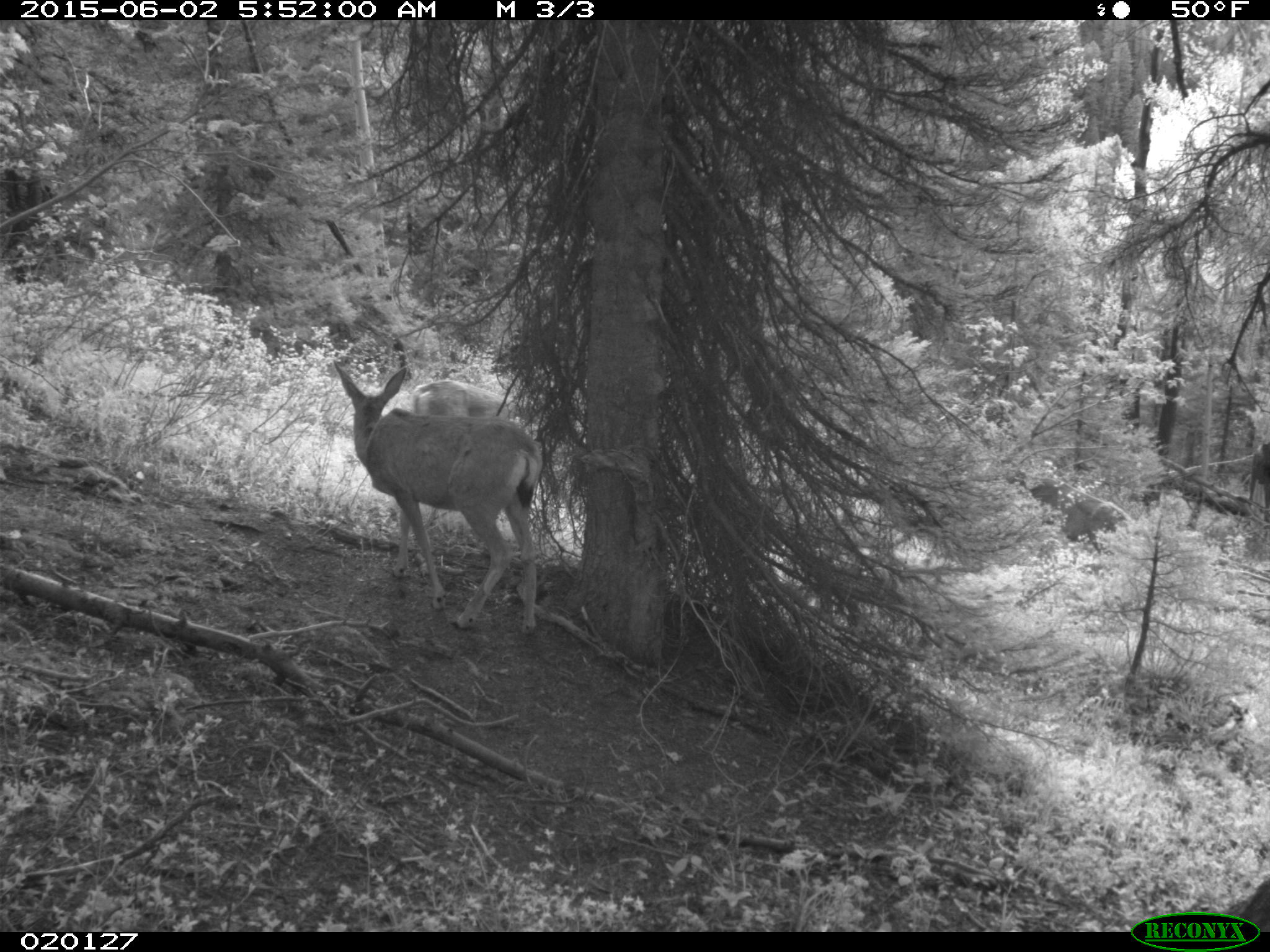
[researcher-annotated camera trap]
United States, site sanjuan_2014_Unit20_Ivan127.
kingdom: Animalia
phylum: Chordata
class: Mammalia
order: Artiodactyla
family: Cervidae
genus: Odocoileus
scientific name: Odocoileus hemionus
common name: mule deer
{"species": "Odocoileus hemionus (mule deer)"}